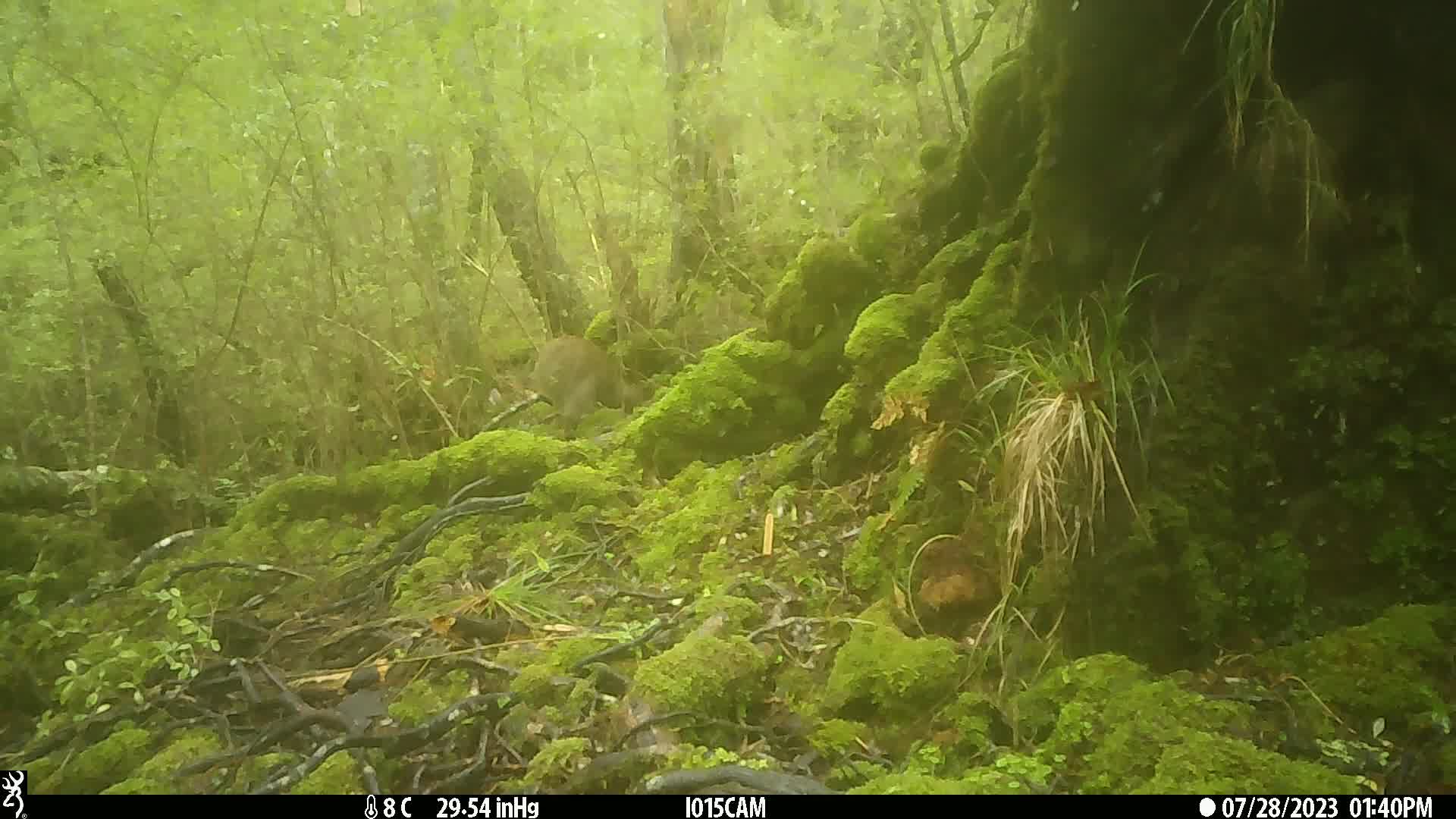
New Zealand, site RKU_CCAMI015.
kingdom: Animalia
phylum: Chordata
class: Aves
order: Apterygiformes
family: Apterygidae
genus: Apteryx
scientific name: Apteryx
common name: kiwi